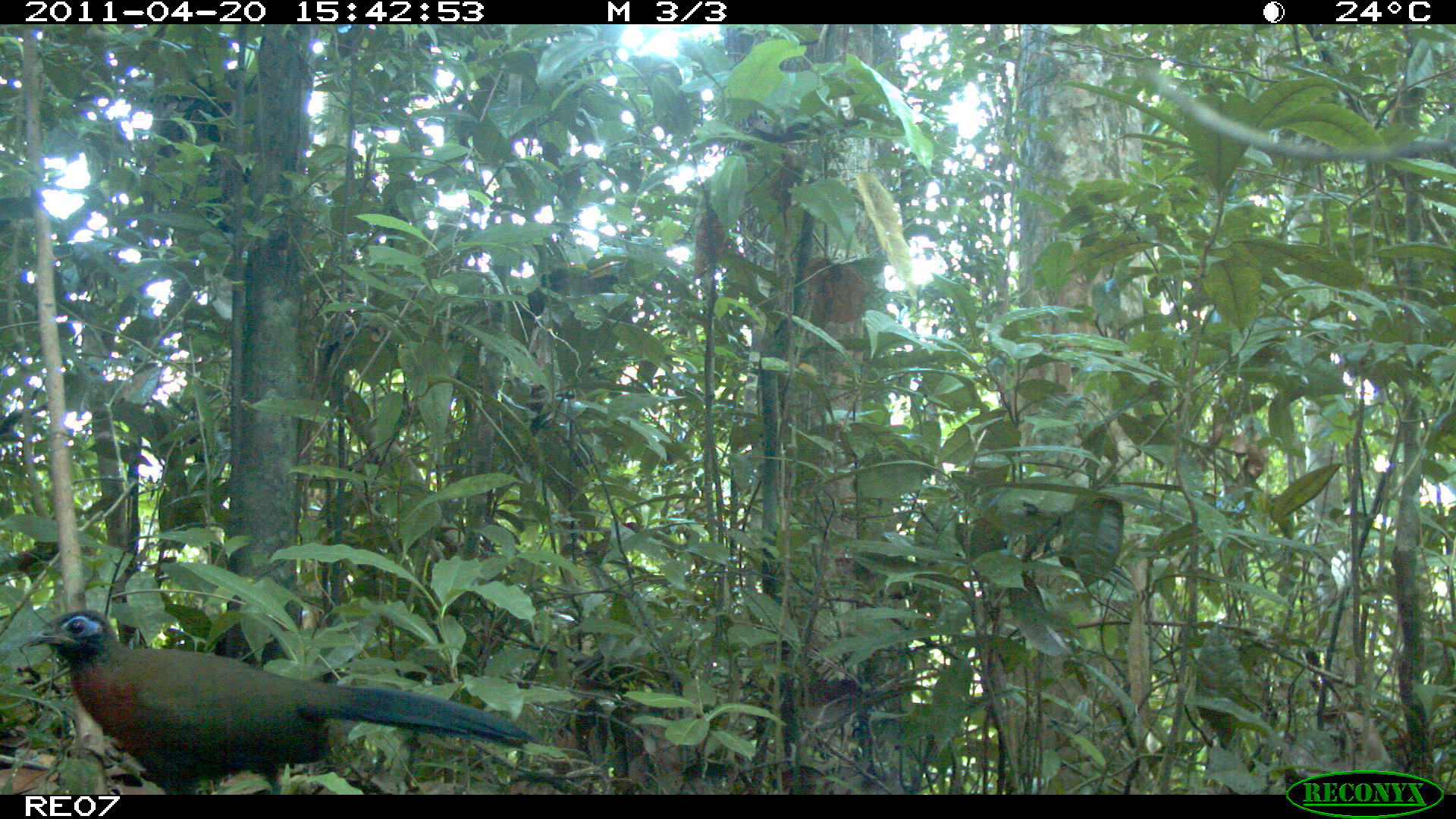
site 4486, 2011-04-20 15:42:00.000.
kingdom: Animalia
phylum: Chordata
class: Aves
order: Cuculiformes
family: Cuculidae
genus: Coua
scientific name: Coua serriana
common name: red-breasted coua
Coua serriana (red-breasted coua), count 1.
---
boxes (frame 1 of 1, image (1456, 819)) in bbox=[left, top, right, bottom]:
coua serriana: bbox=[18, 607, 531, 794]